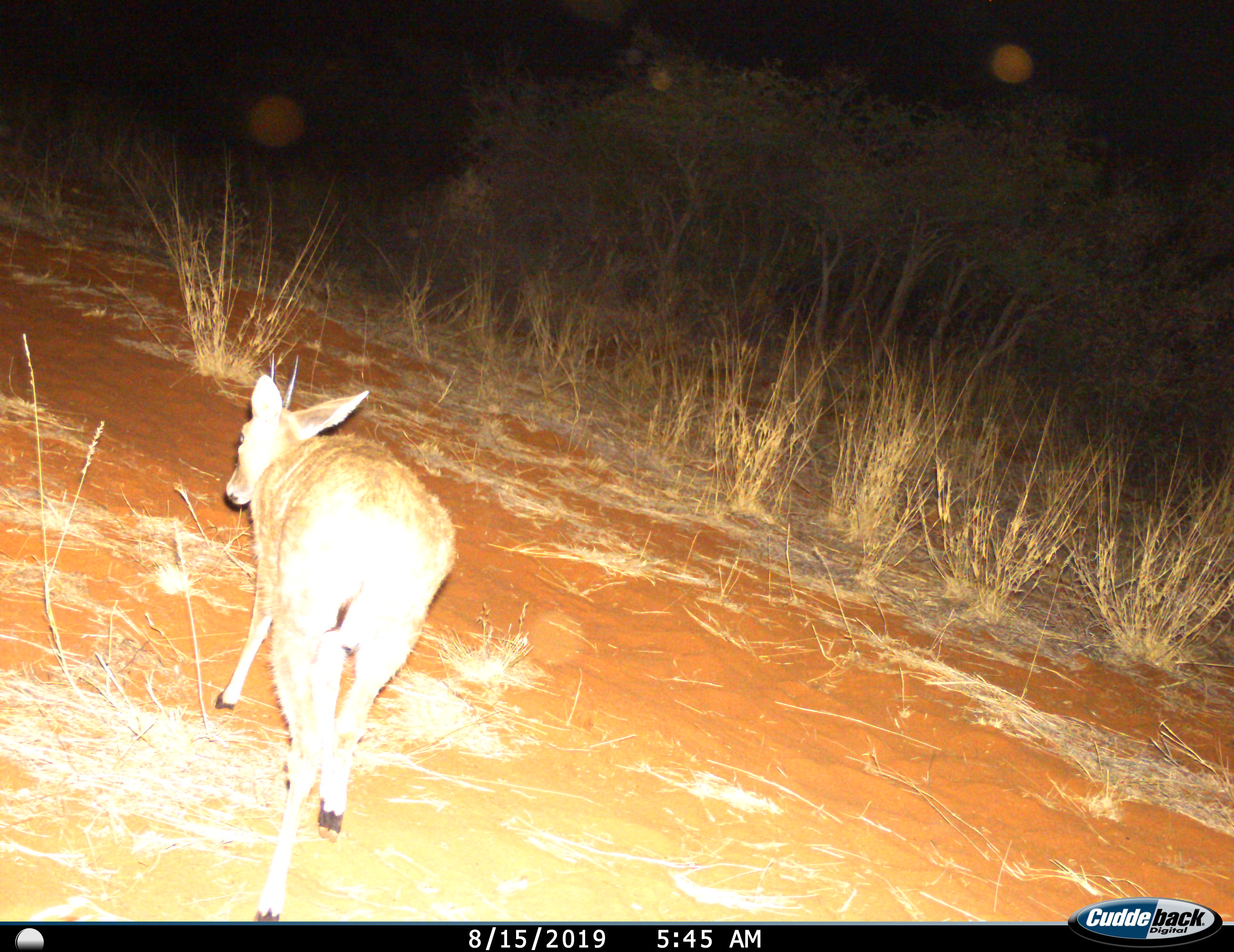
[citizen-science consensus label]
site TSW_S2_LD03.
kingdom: Animalia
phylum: Chordata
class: Mammalia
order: Artiodactyla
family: Bovidae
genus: Sylvicapra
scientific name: Sylvicapra grimmia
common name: common duiker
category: duikercommongrey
Duikercommongrey (common duiker) (Sylvicapra grimmia), count 1. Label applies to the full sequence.